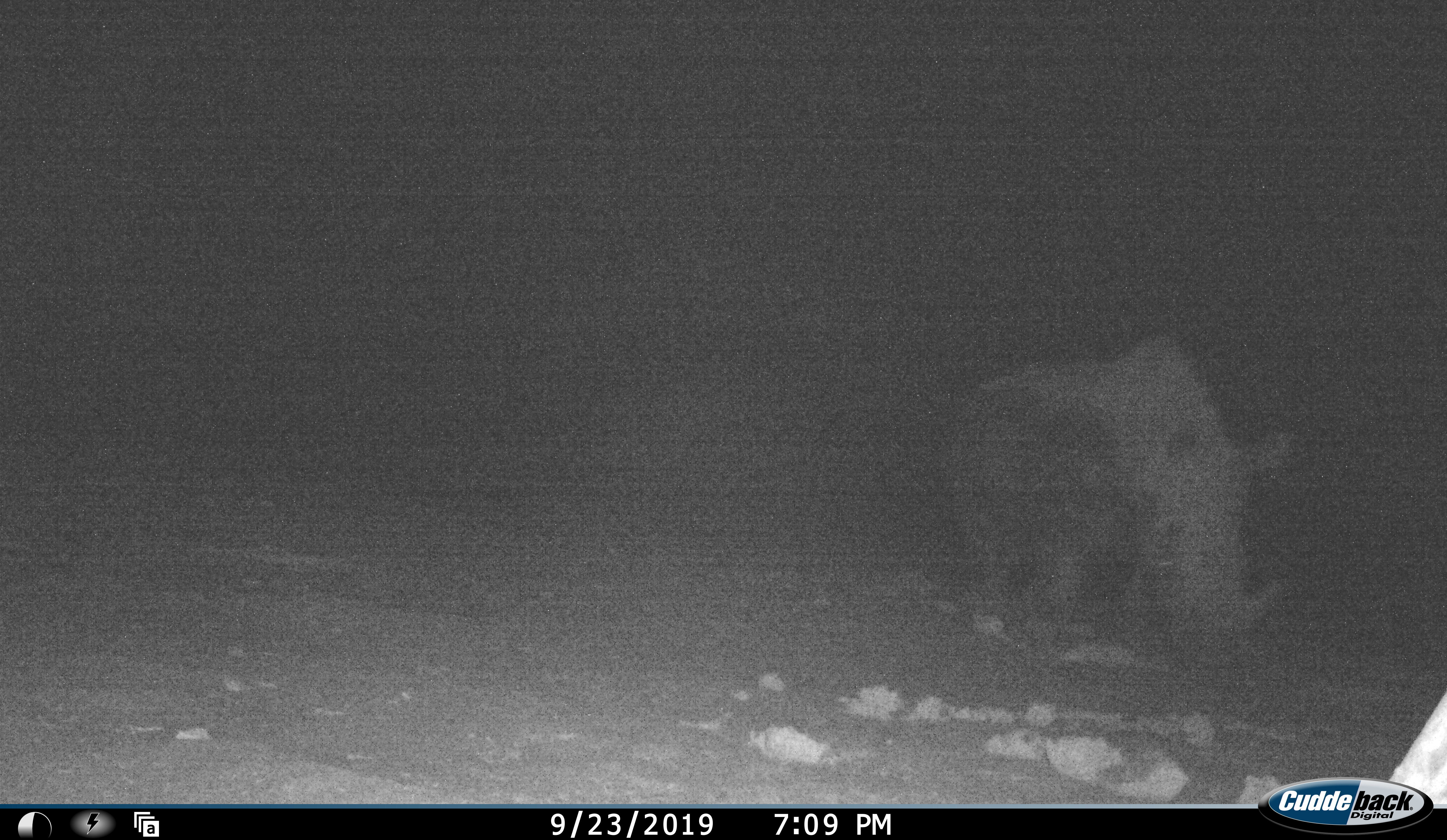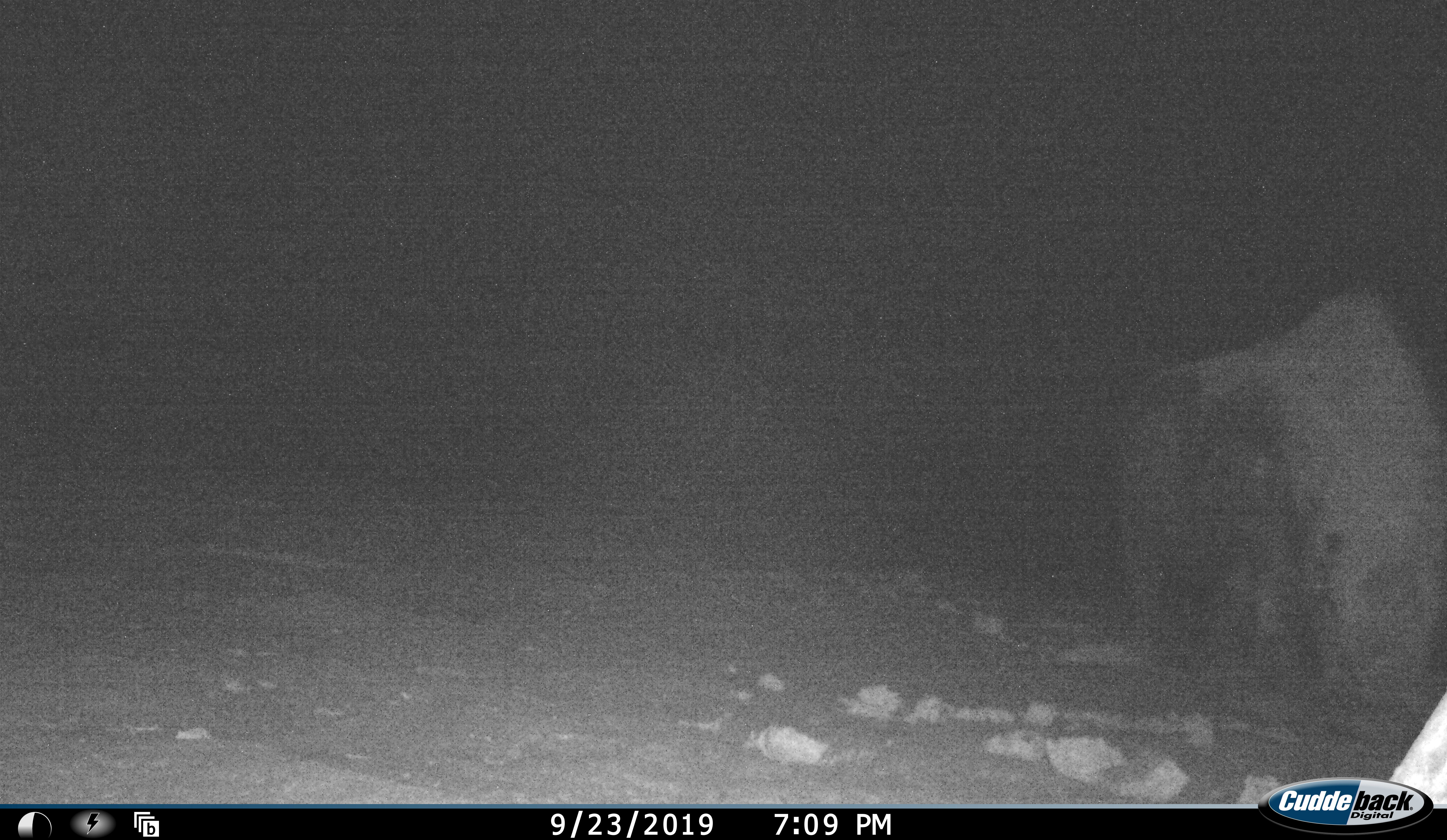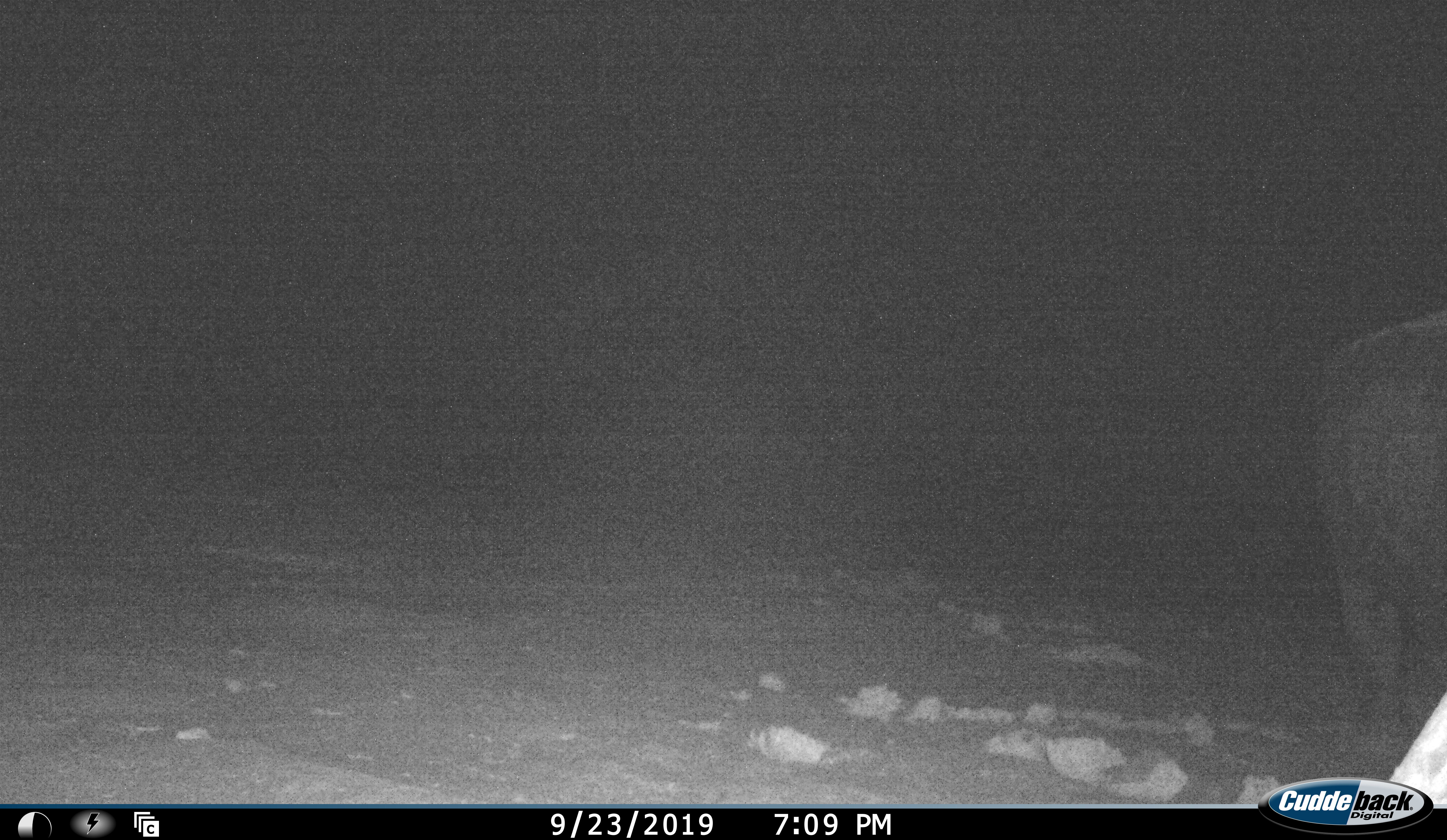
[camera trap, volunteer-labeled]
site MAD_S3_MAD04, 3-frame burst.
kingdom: Animalia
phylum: Chordata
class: Mammalia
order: Perissodactyla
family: Rhinocerotidae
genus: Ceratotherium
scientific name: Ceratotherium simum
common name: white rhinoceros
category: rhinoceroswhite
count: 1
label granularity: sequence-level